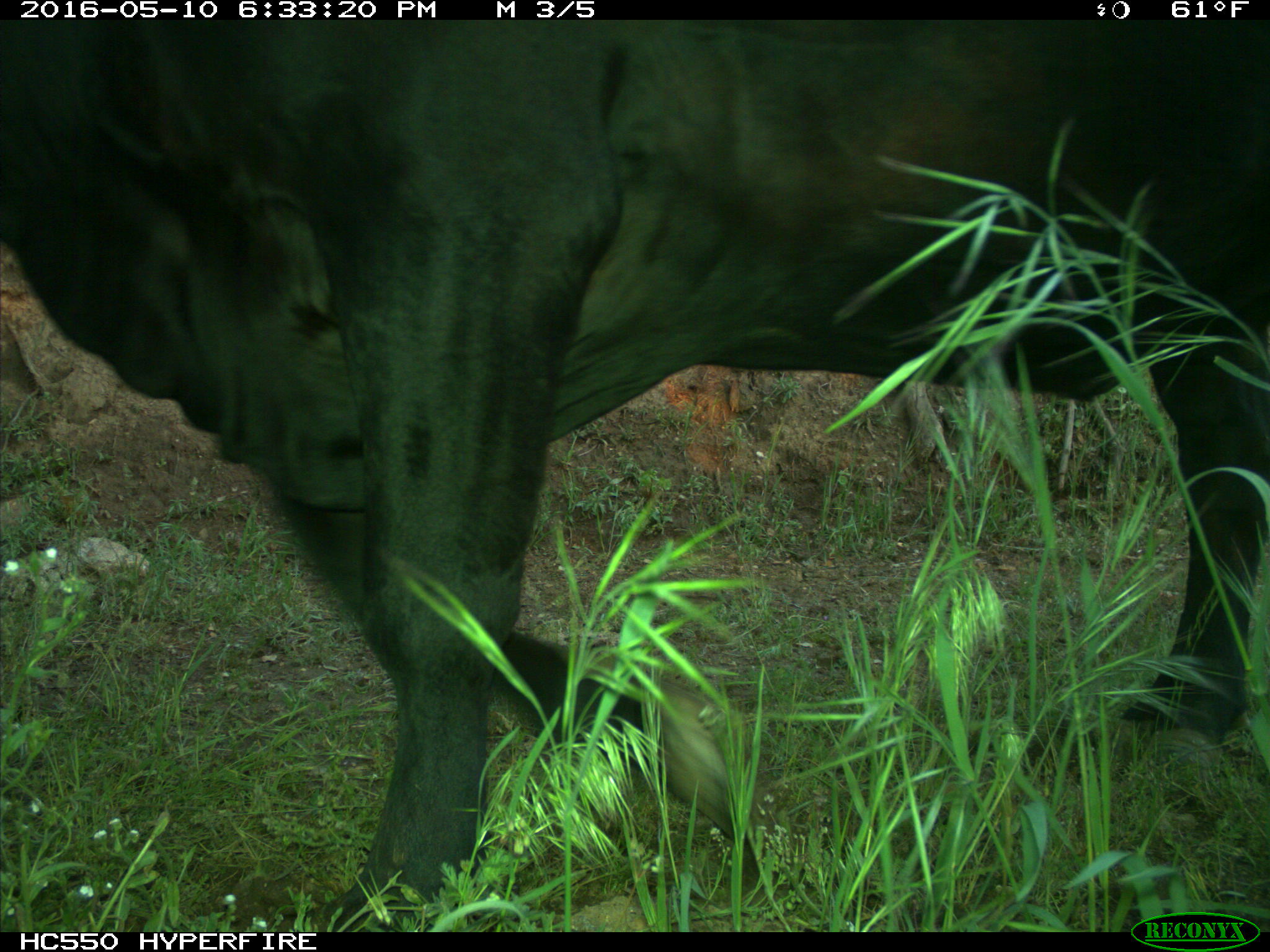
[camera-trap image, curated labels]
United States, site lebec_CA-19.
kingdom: Animalia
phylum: Chordata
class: Mammalia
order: Artiodactyla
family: Bovidae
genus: Bos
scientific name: Bos taurus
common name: domestic cow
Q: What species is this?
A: Bos taurus (domestic cow).